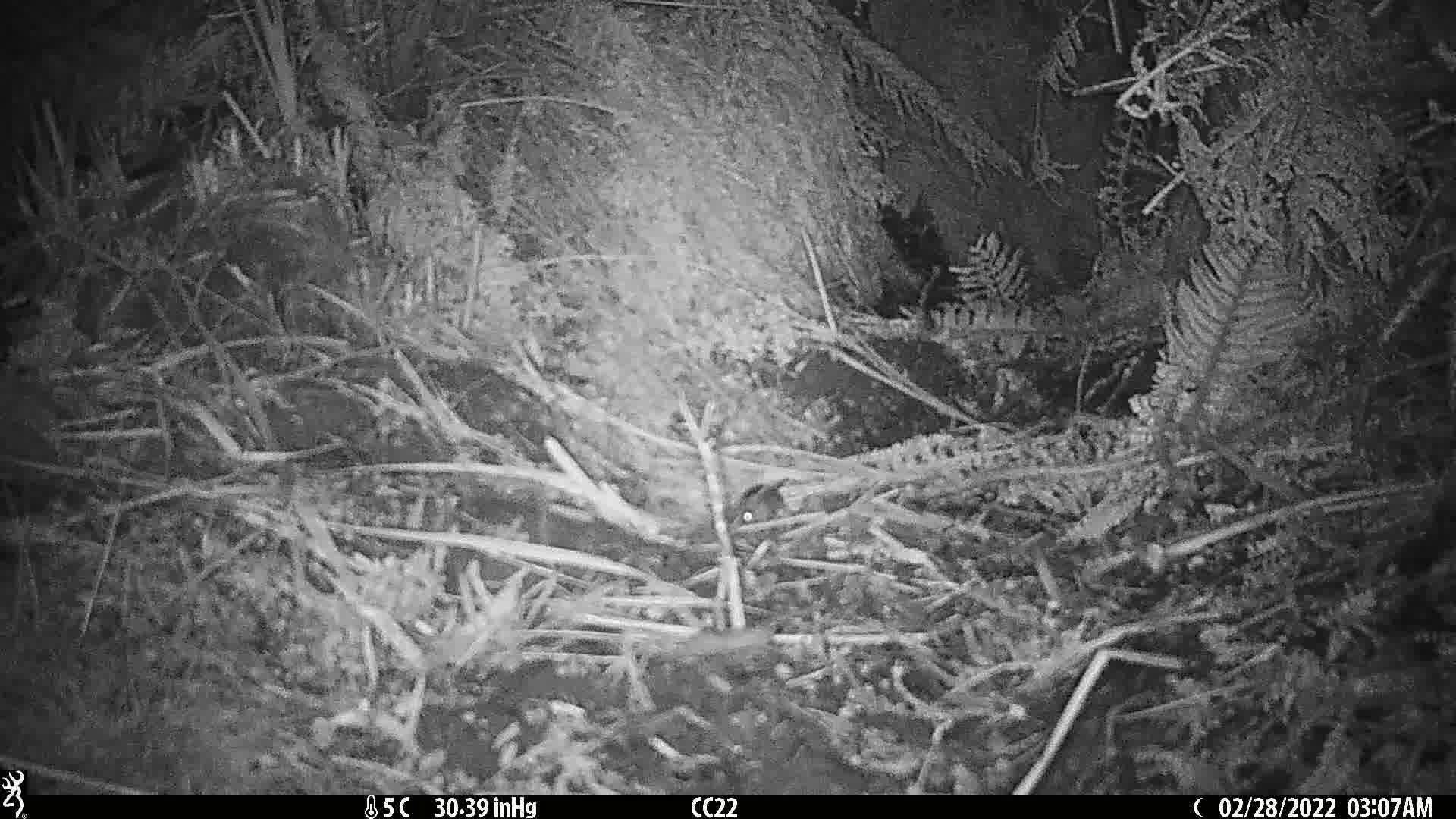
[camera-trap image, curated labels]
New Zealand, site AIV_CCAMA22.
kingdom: Animalia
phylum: Chordata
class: Mammalia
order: Rodentia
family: Muridae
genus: Mus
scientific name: Mus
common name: mouse